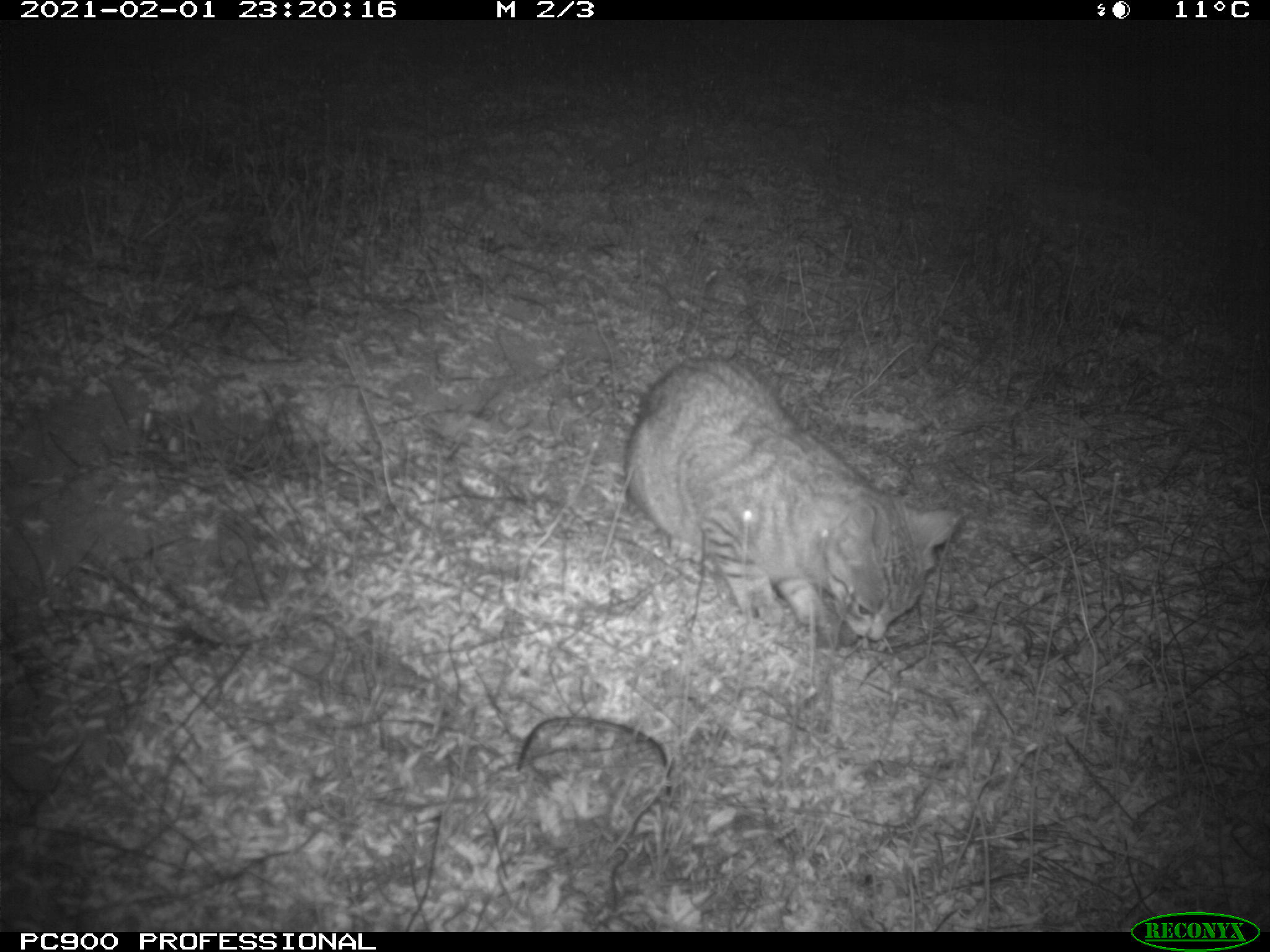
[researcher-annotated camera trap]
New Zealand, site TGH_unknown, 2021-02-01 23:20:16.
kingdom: Animalia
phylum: Chordata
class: Mammalia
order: Carnivora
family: Felidae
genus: Felis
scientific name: Felis catus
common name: domestic cat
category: cat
Cat (domestic cat) (Felis catus).